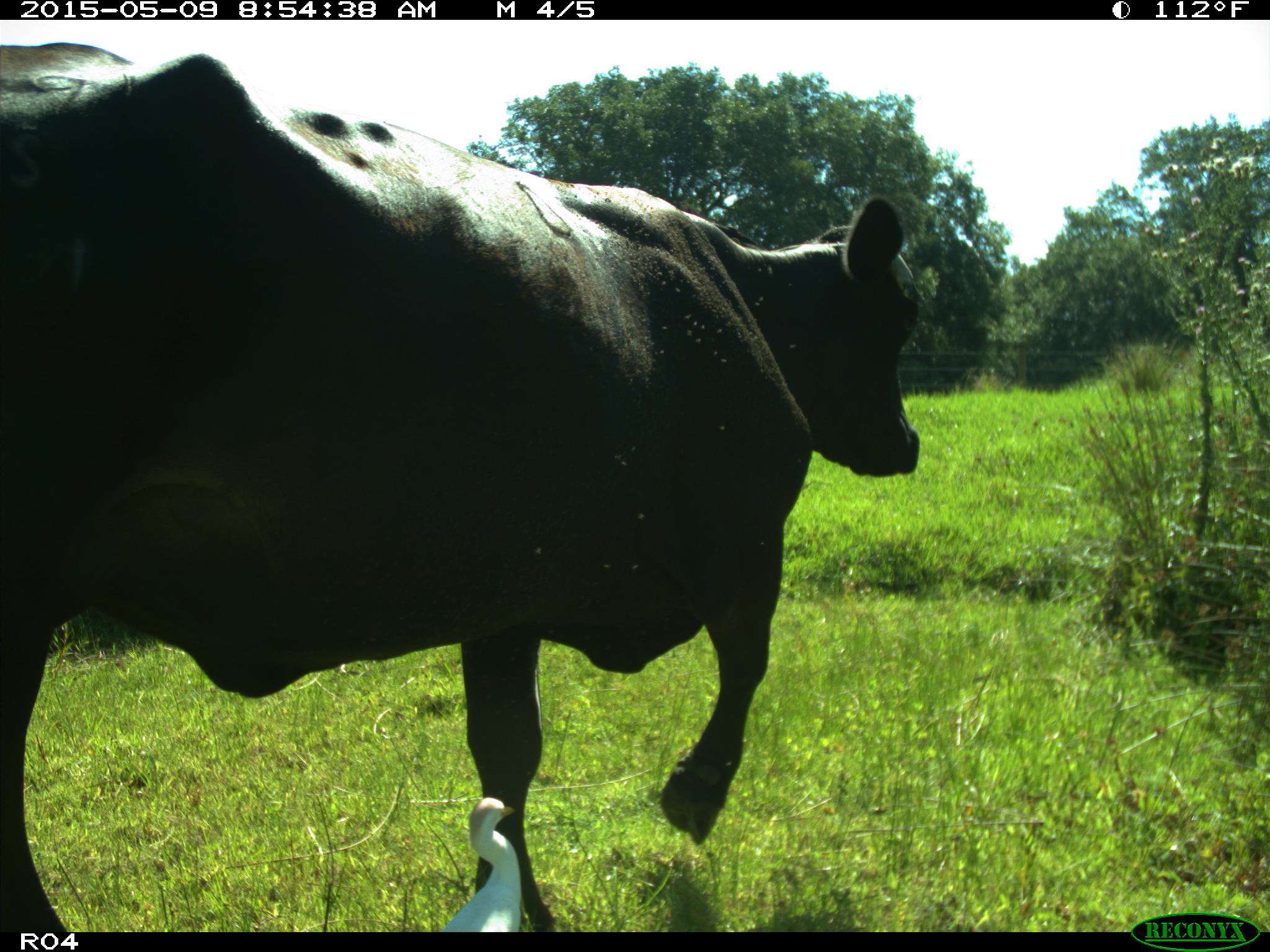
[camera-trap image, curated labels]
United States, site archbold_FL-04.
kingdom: Animalia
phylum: Chordata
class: Mammalia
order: Artiodactyla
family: Bovidae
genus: Bos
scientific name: Bos taurus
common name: domestic cow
Bos taurus (domestic cow).